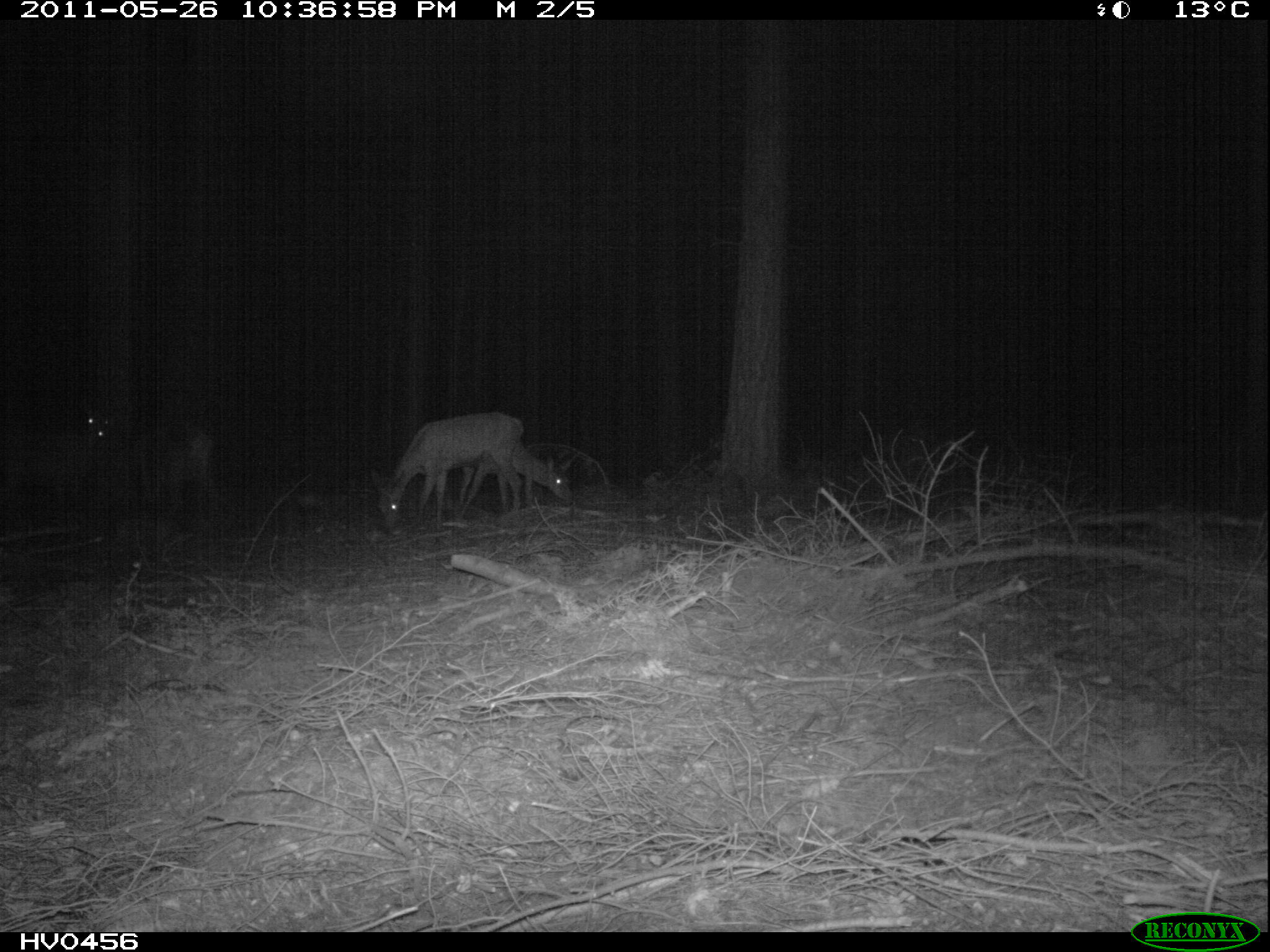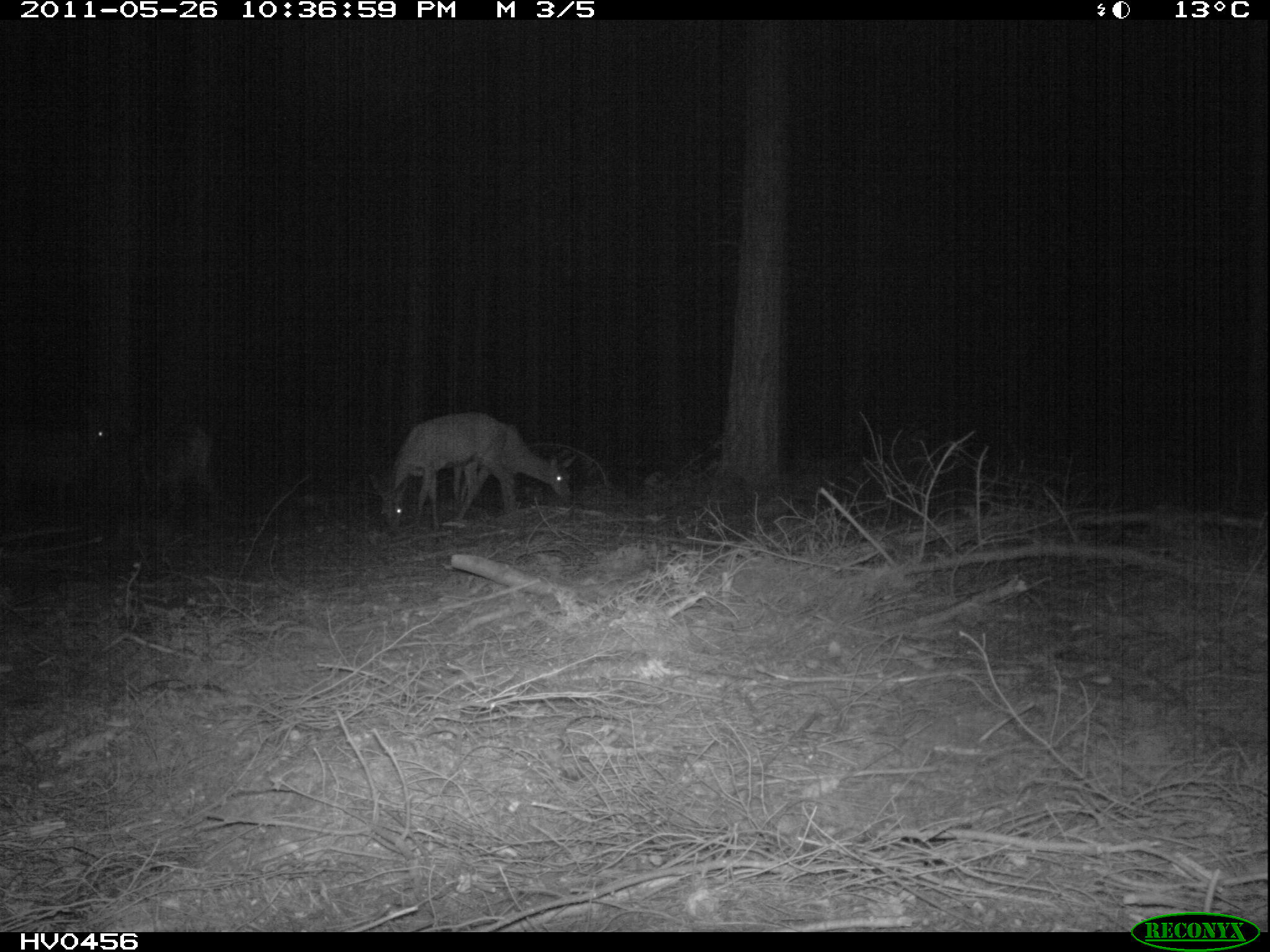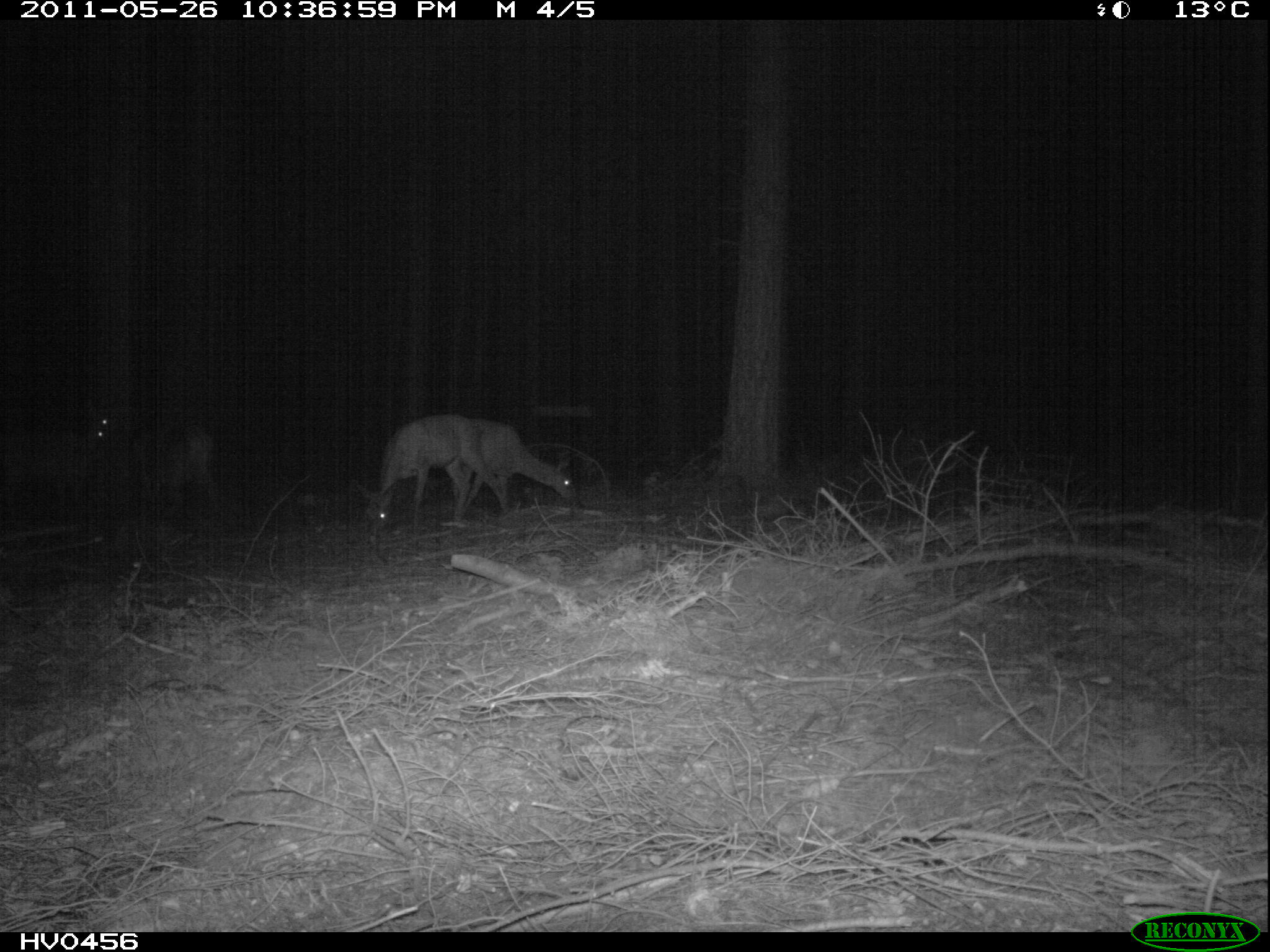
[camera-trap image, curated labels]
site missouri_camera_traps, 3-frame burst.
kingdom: Animalia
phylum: Chordata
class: Mammalia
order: Artiodactyla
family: Cervidae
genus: Cervus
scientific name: Cervus elaphus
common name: red deer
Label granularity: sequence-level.